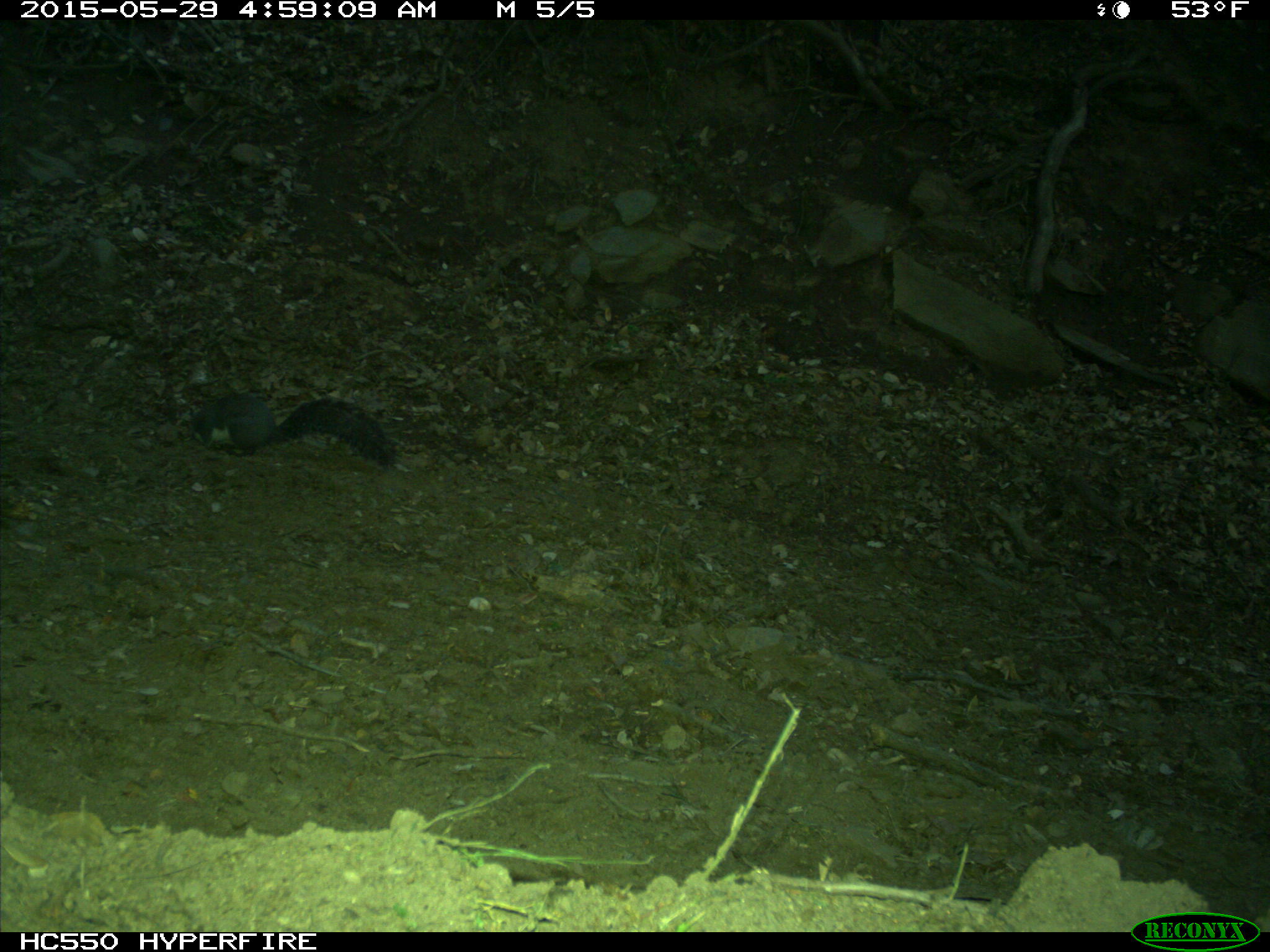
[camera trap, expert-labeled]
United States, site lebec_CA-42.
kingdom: Animalia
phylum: Chordata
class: Mammalia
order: Rodentia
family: Sciuridae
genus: Sciurus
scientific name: Sciurus carolinensis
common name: eastern gray squirrel